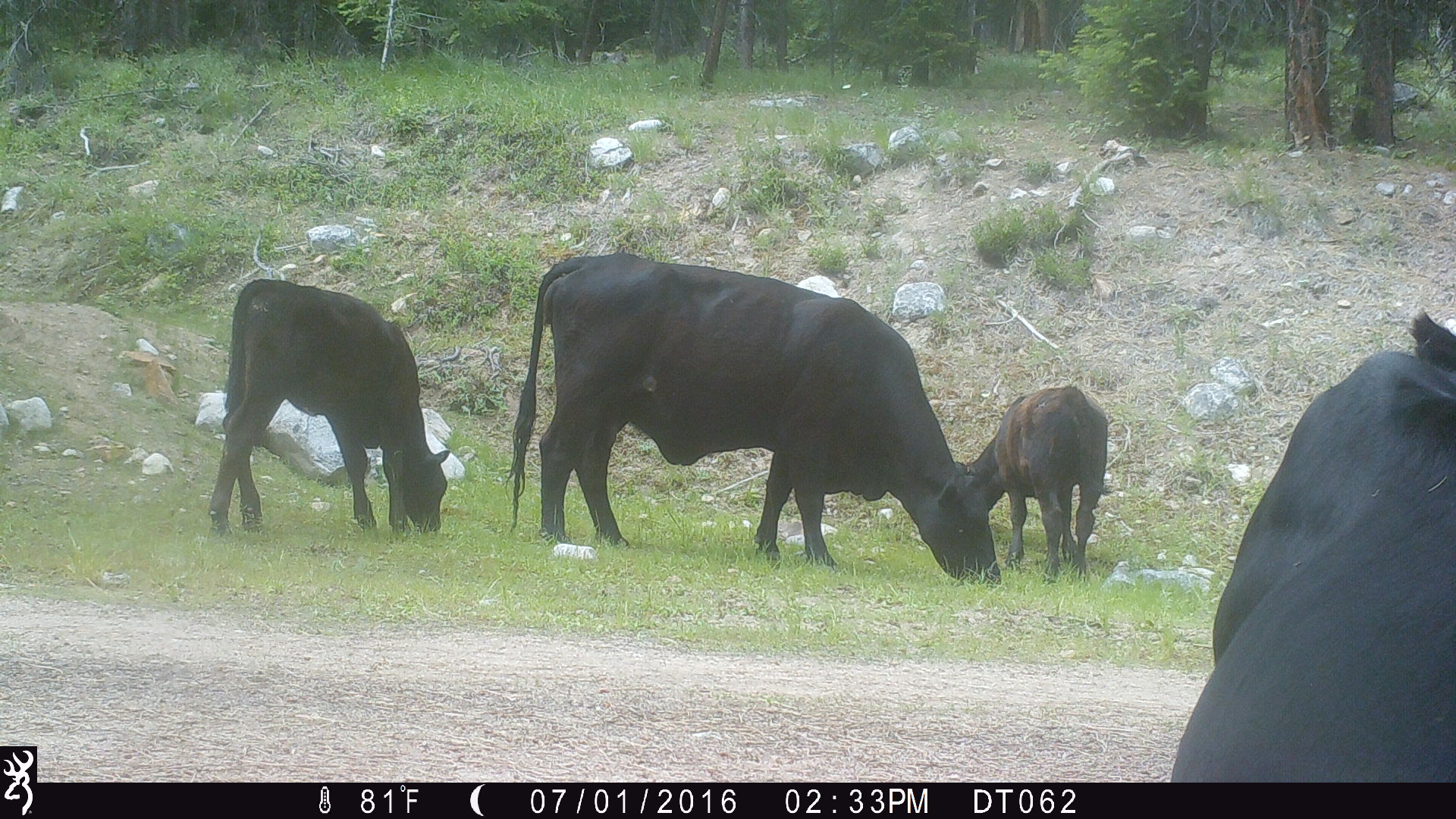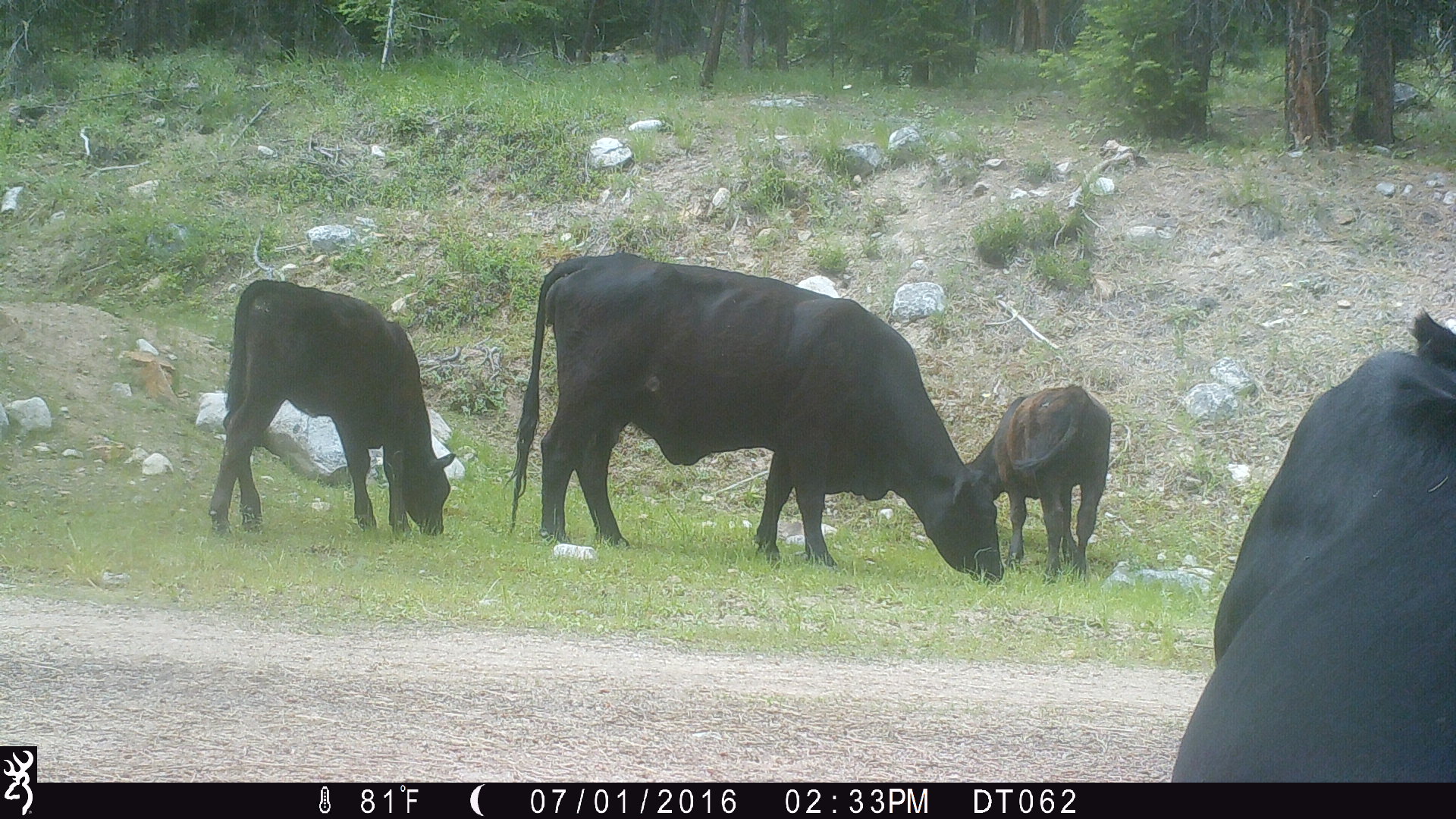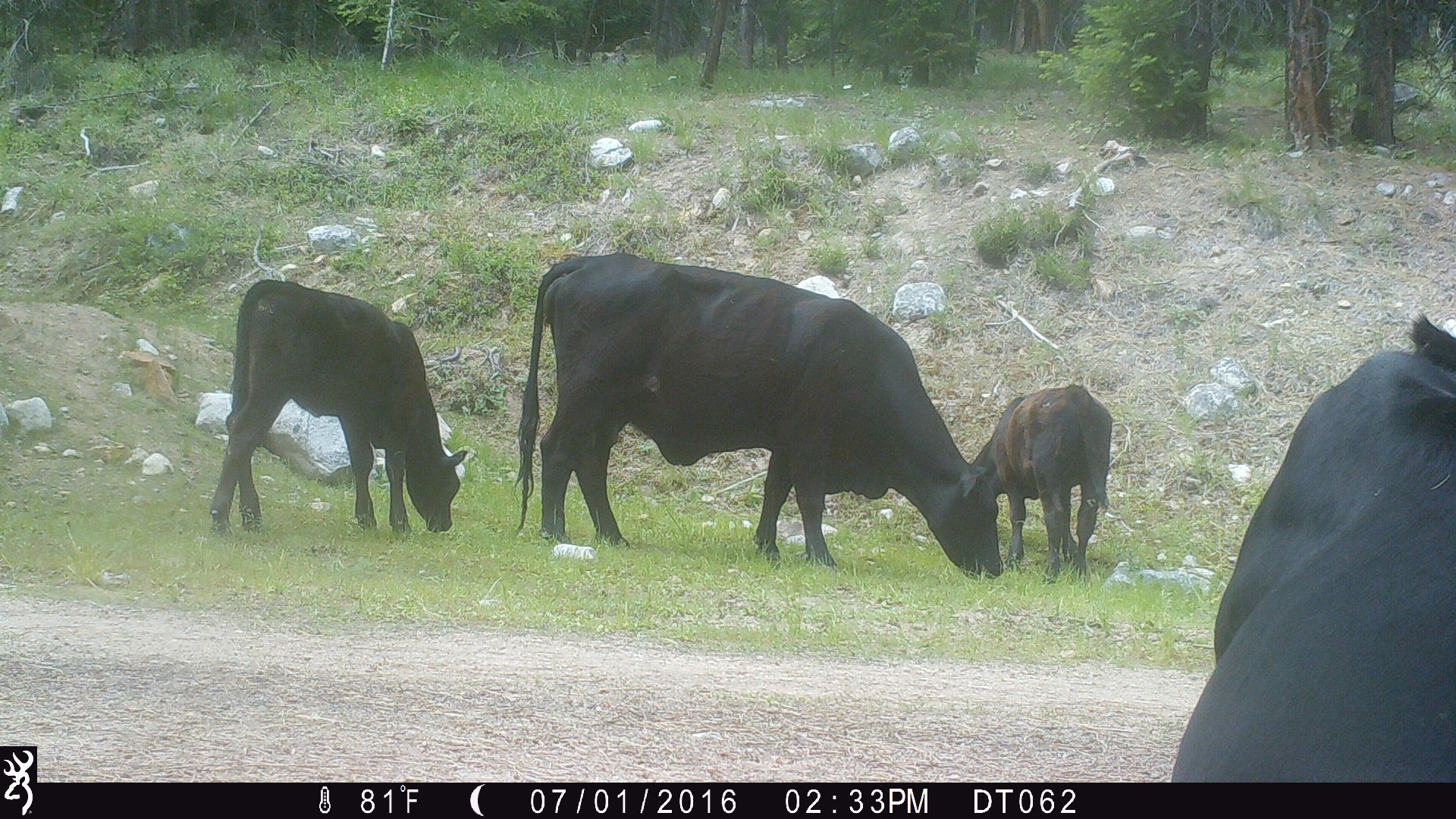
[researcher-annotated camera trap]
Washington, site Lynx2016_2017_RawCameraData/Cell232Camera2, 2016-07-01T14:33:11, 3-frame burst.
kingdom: Animalia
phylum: Chordata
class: Mammalia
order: Artiodactyla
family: Bovidae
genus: Bos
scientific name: Bos taurus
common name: domestic cattle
Domestic cattle (Bos taurus). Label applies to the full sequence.